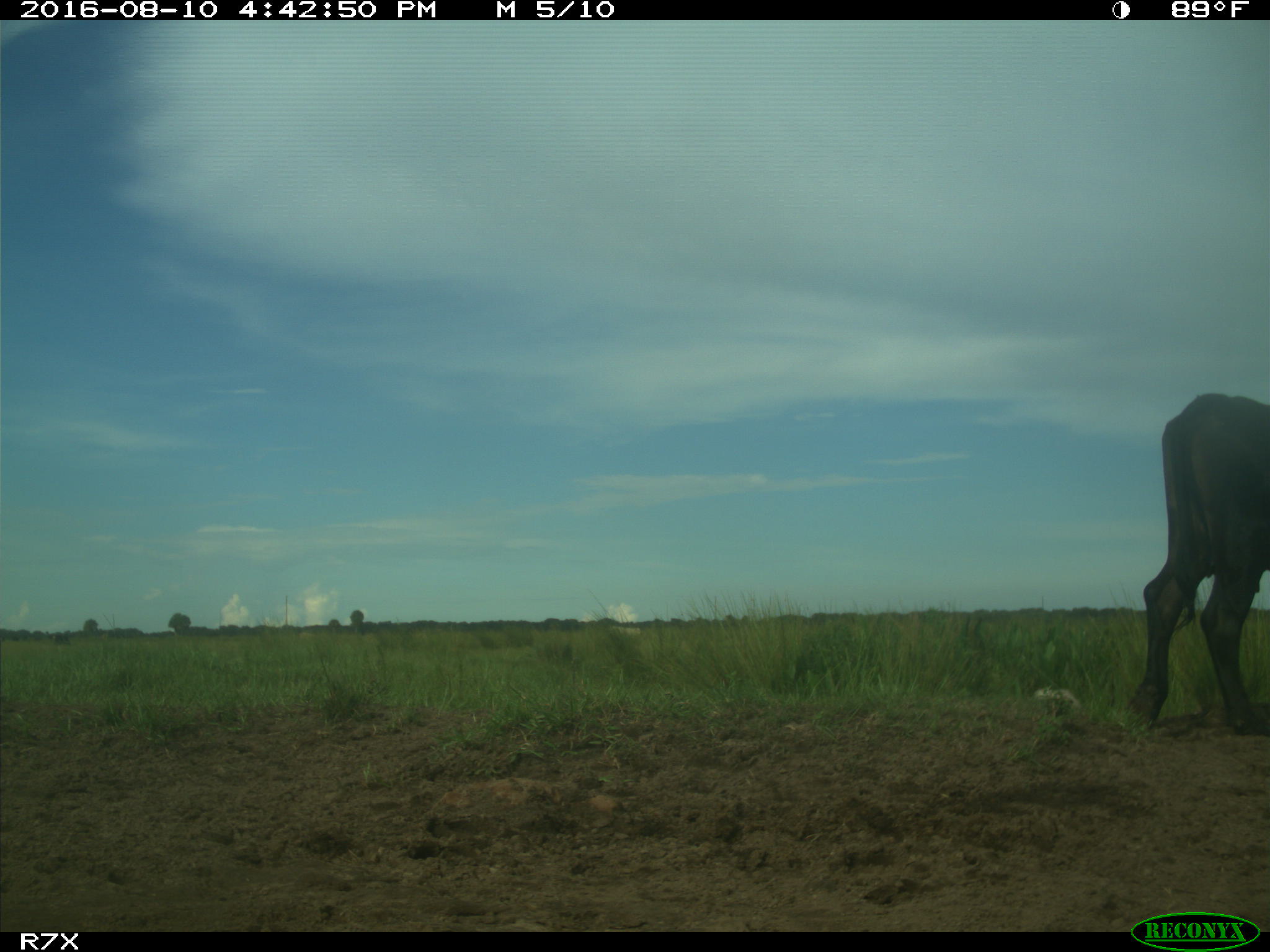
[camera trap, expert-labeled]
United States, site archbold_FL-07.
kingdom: Animalia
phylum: Chordata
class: Mammalia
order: Artiodactyla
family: Bovidae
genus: Bos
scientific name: Bos taurus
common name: domestic cow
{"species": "Bos taurus (domestic cow)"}